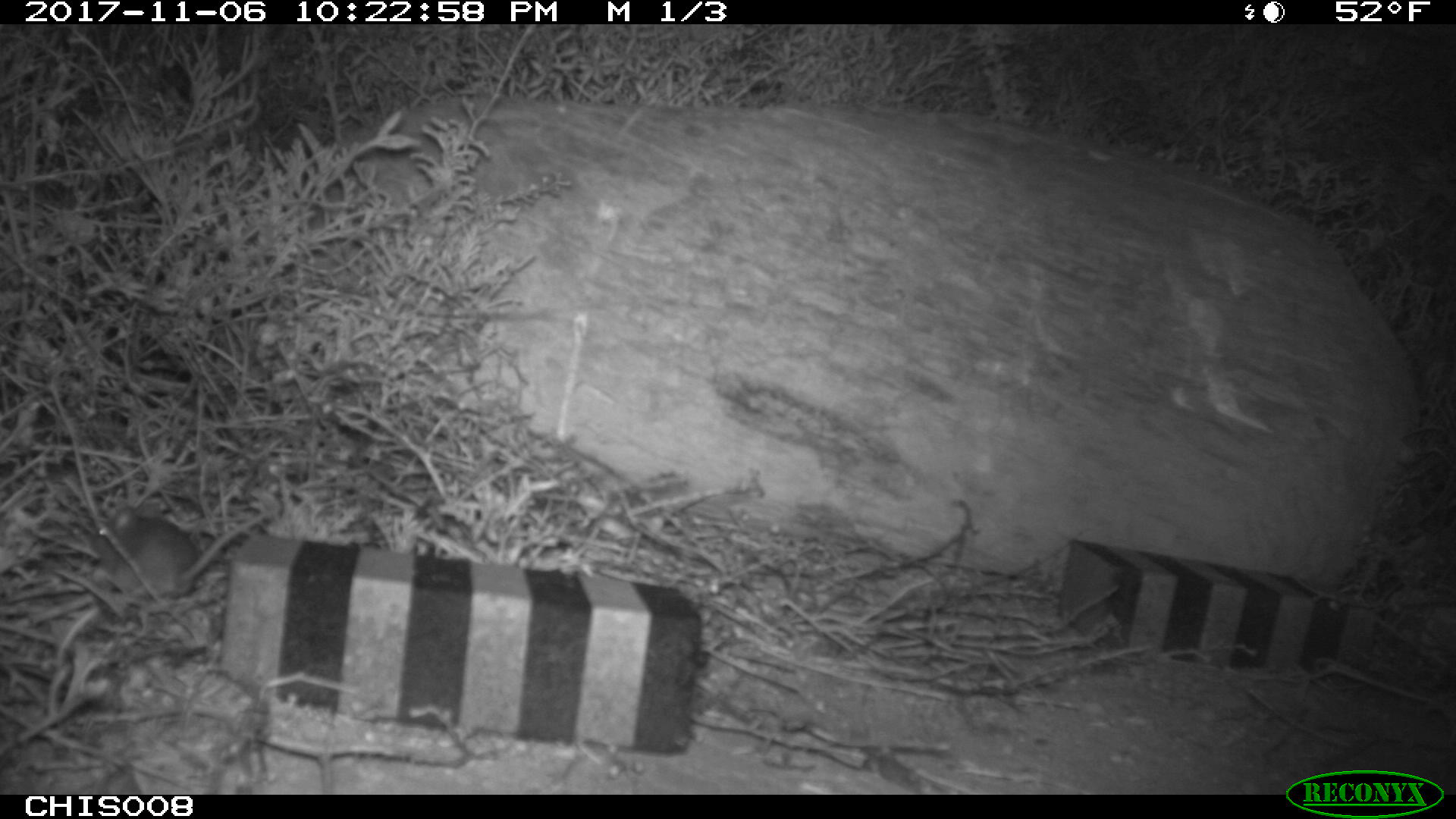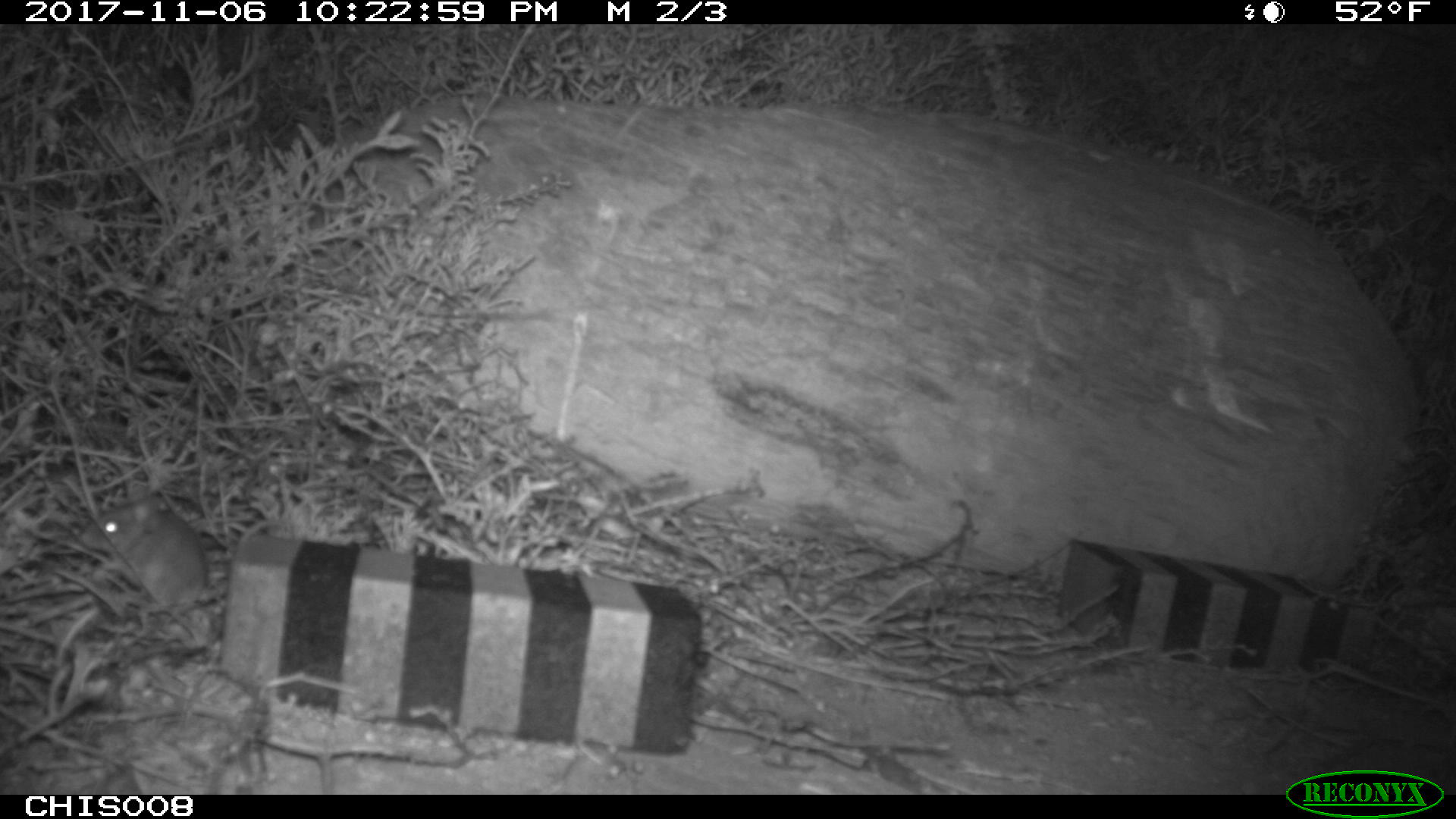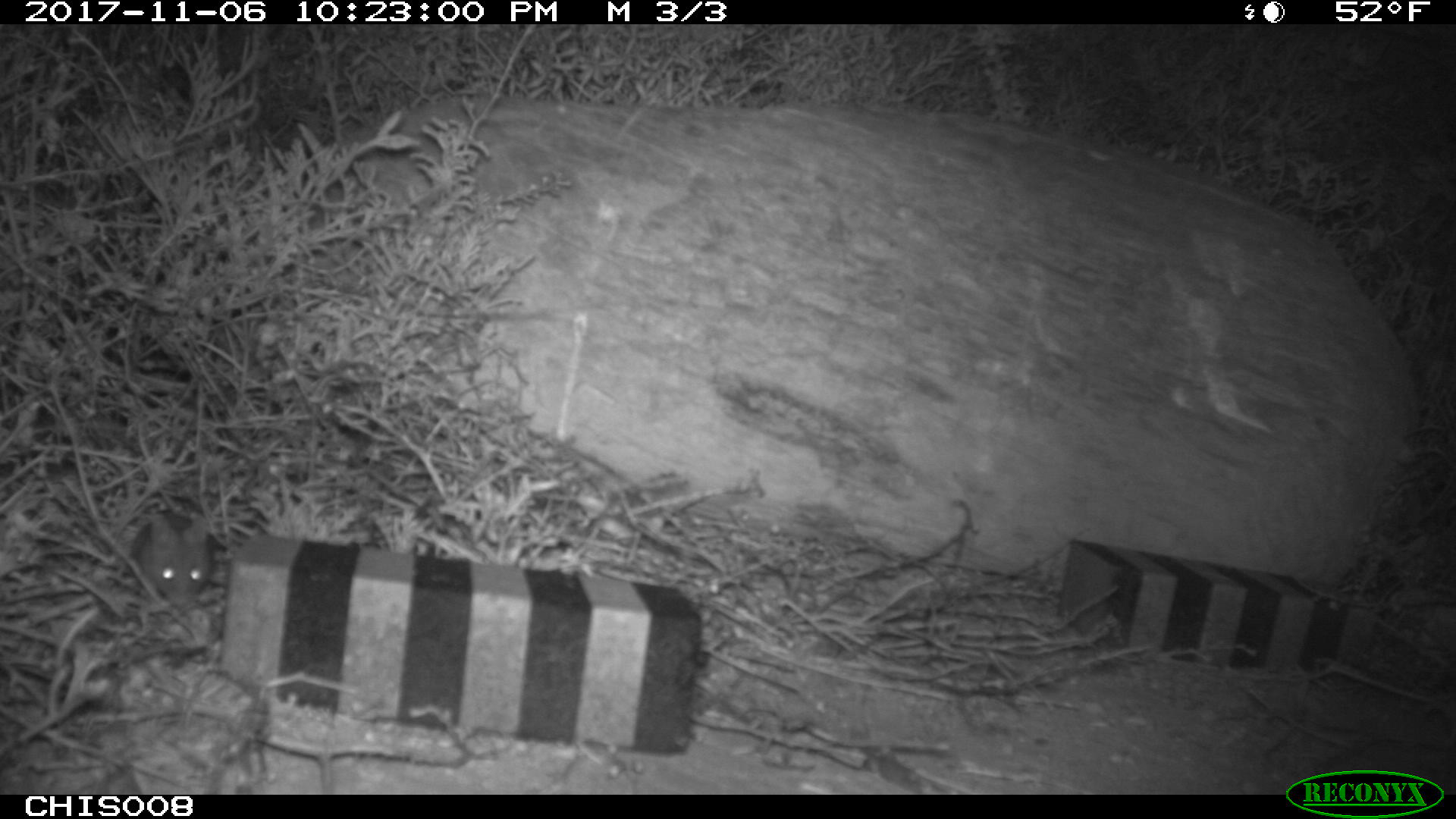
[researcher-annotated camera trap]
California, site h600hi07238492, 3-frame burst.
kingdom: Animalia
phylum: Chordata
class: Mammalia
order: Rodentia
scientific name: Rodentia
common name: rodent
Rodent (Rodentia).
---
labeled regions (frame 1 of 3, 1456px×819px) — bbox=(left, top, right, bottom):
rodent: bbox=(90, 510, 274, 611)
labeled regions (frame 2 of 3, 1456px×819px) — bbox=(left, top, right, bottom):
rodent: bbox=(79, 494, 281, 615)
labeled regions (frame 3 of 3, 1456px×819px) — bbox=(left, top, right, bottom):
rodent: bbox=(137, 514, 209, 605)